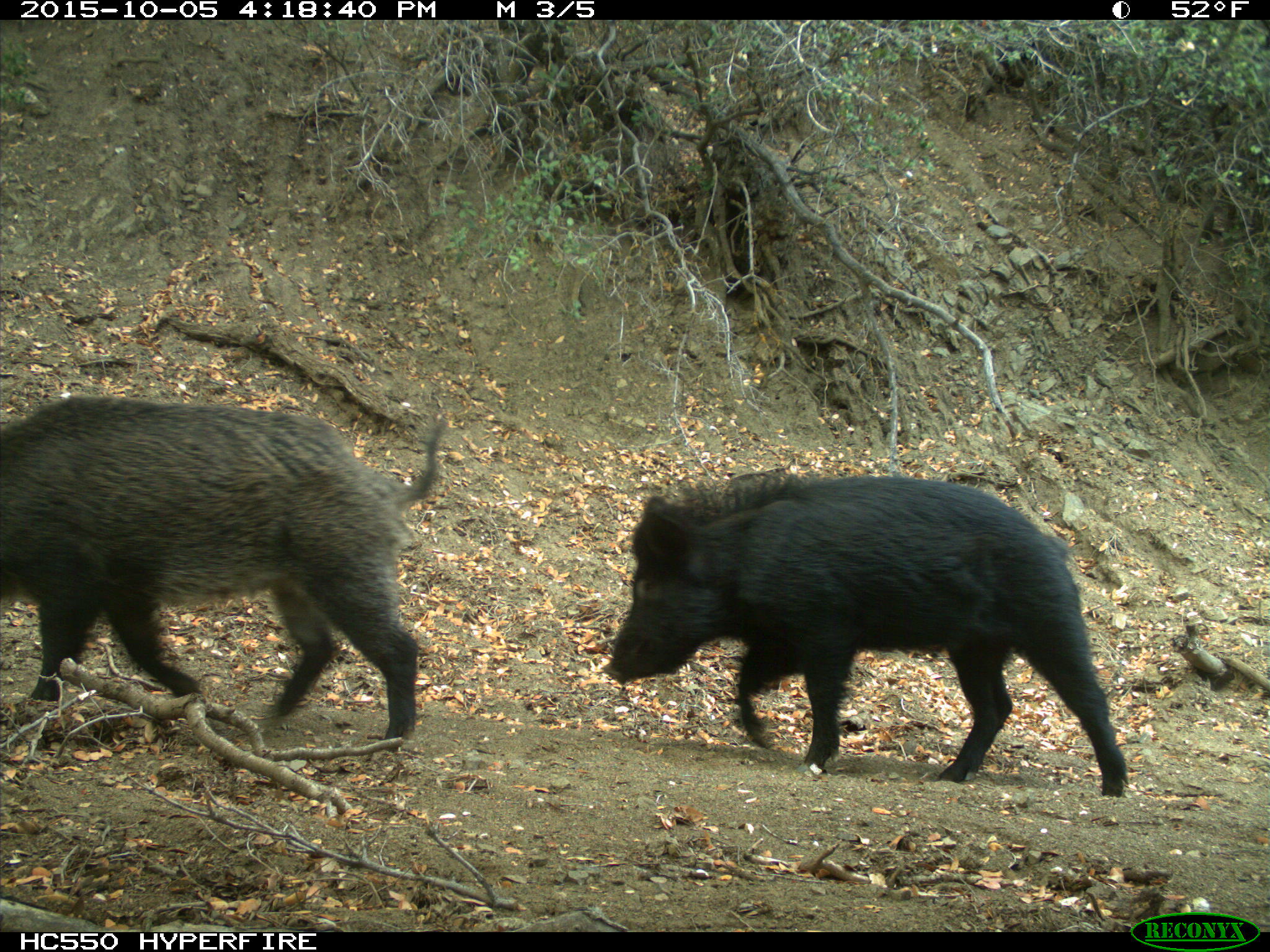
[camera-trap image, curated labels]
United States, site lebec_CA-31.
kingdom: Animalia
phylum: Chordata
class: Mammalia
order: Artiodactyla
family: Suidae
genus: Sus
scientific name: Sus scrofa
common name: wild boar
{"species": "Sus scrofa (wild boar)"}